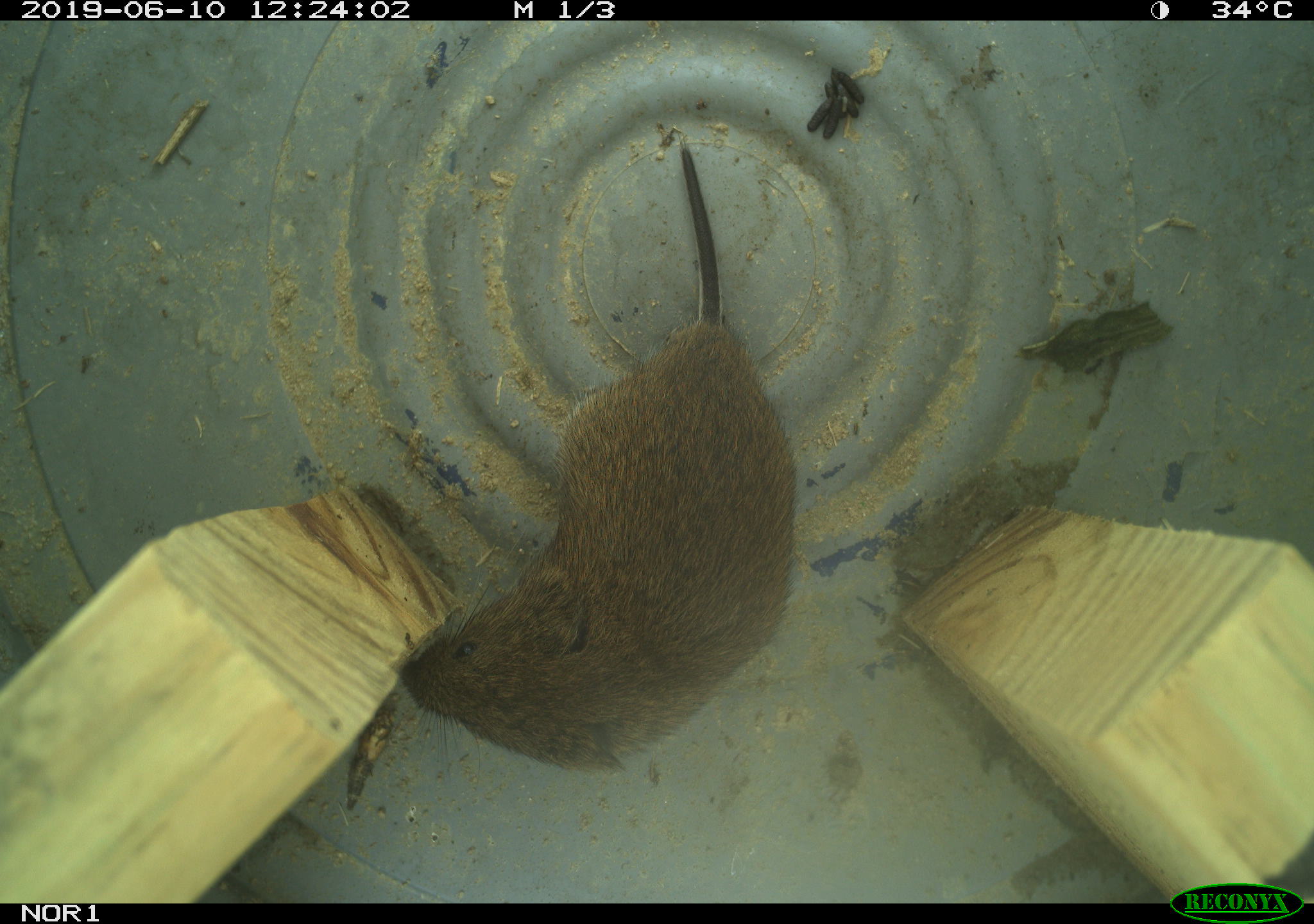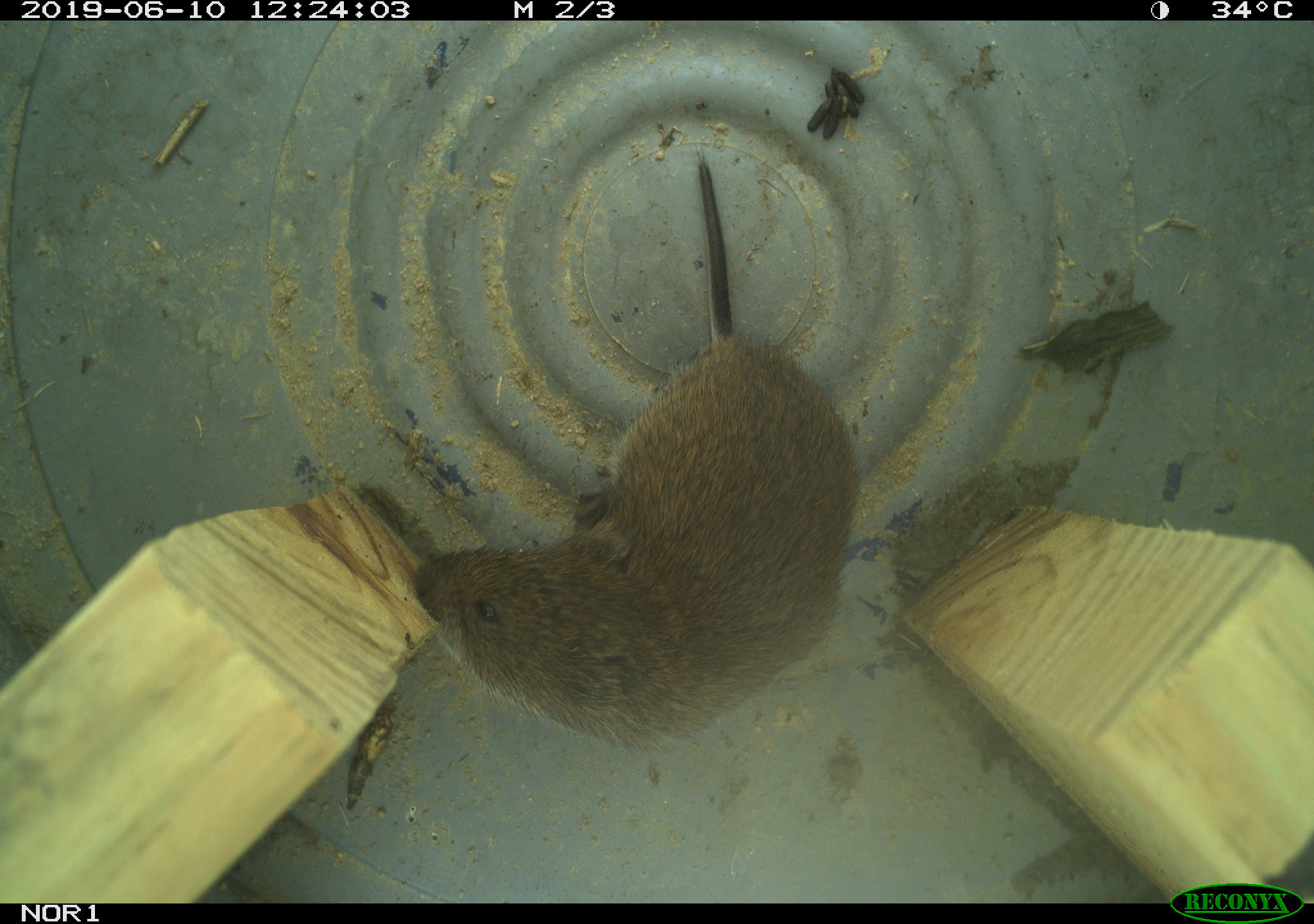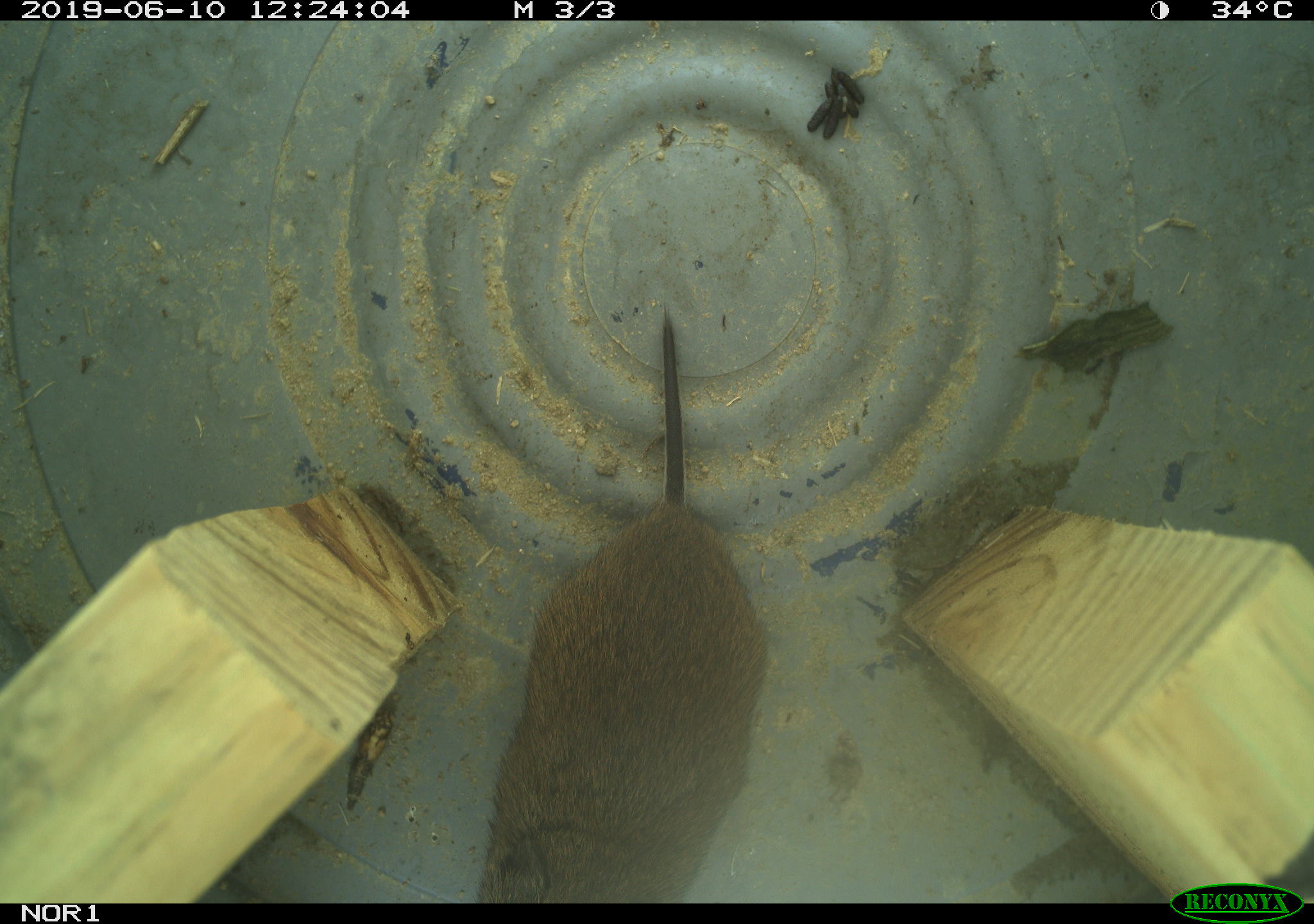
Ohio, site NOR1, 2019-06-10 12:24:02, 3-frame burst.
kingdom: Animalia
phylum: Chordata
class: Mammalia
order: Rodentia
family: Cricetidae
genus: Microtus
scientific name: Microtus pennsylvanicus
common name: meadow vole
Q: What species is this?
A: Meadow vole (Microtus pennsylvanicus).